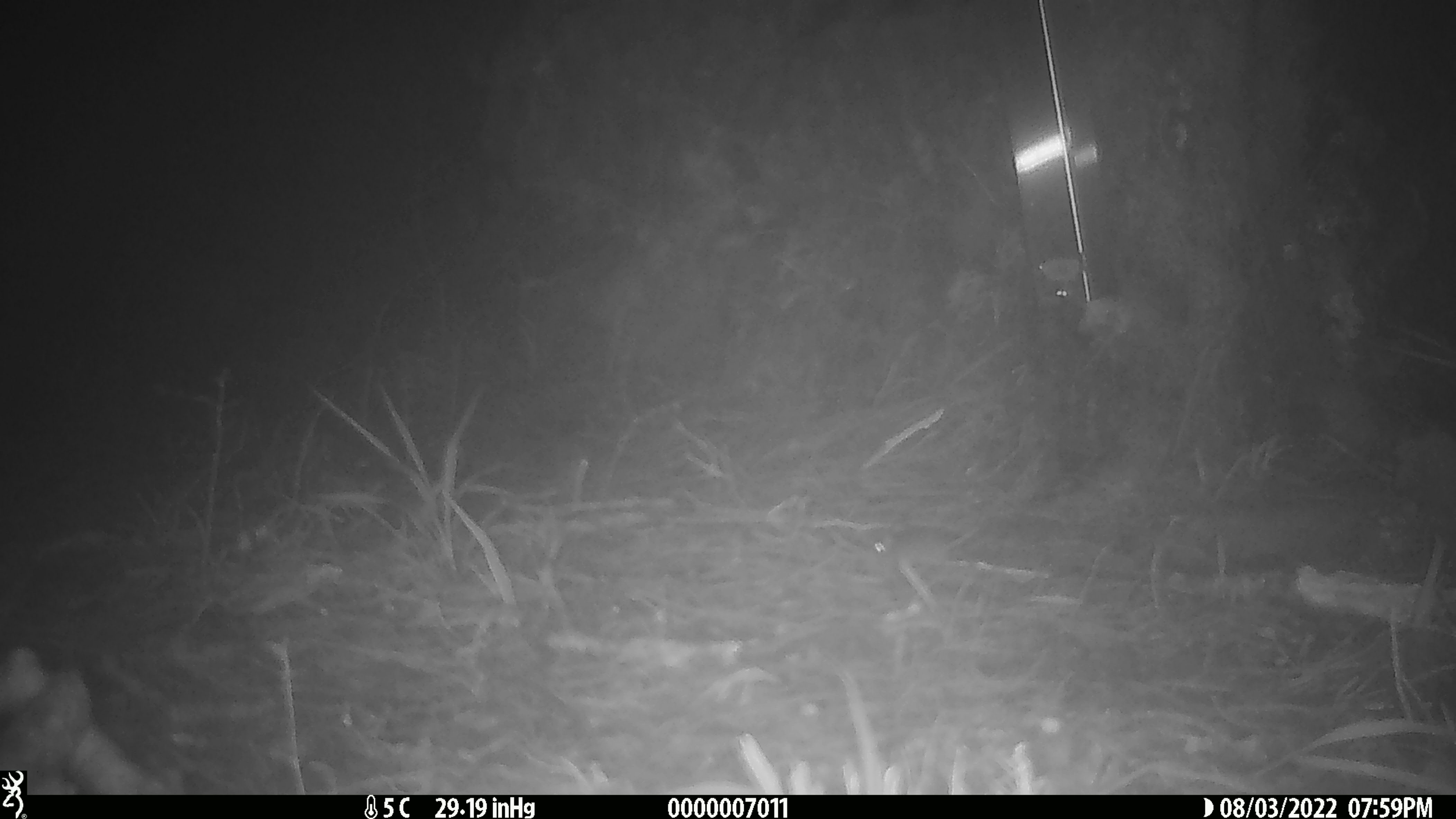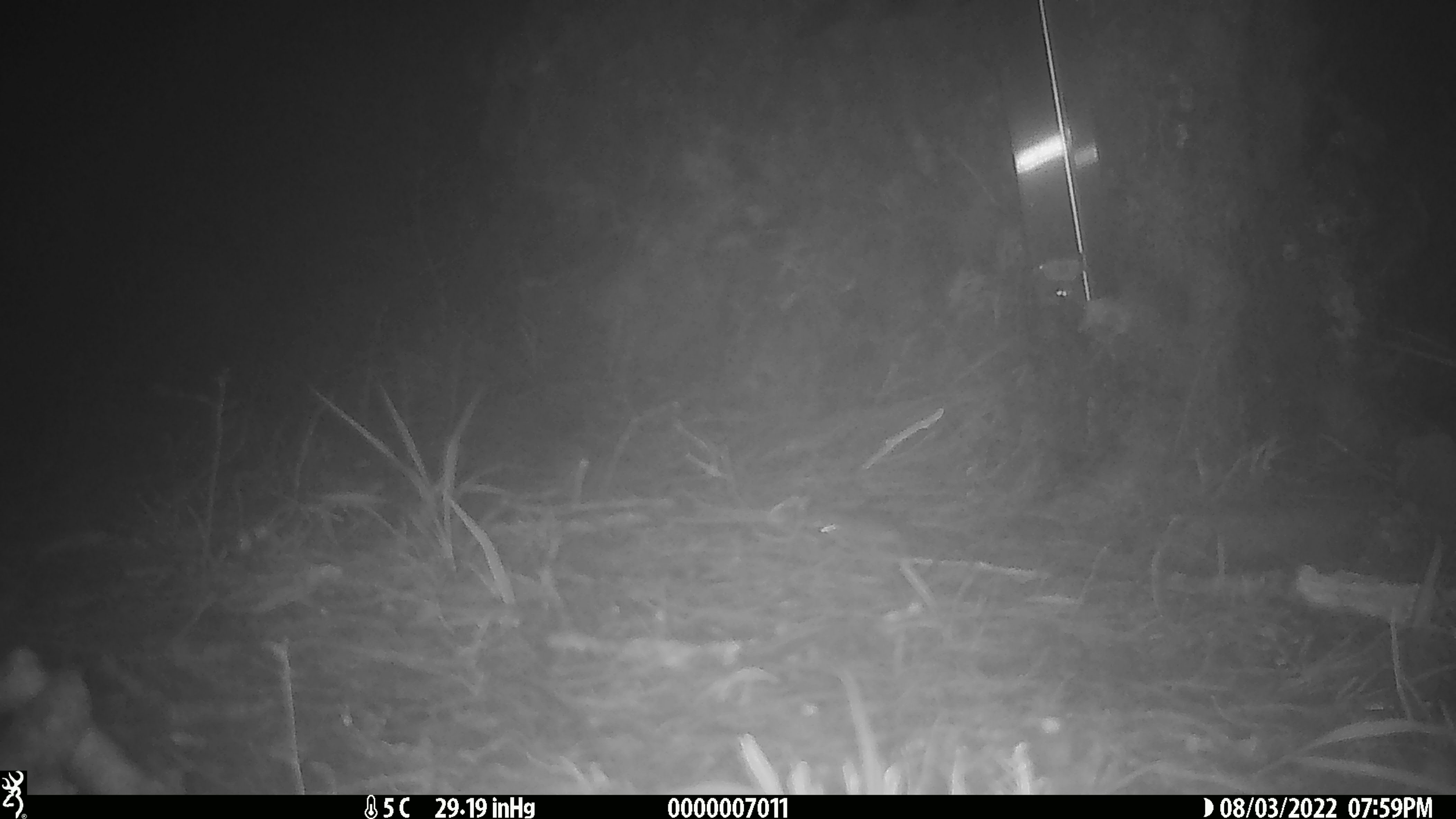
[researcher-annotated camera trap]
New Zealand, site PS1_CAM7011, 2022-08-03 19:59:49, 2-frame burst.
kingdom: Animalia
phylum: Chordata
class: Mammalia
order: Rodentia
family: Muridae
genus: Mus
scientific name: Mus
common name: mouse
Mouse (Mus).